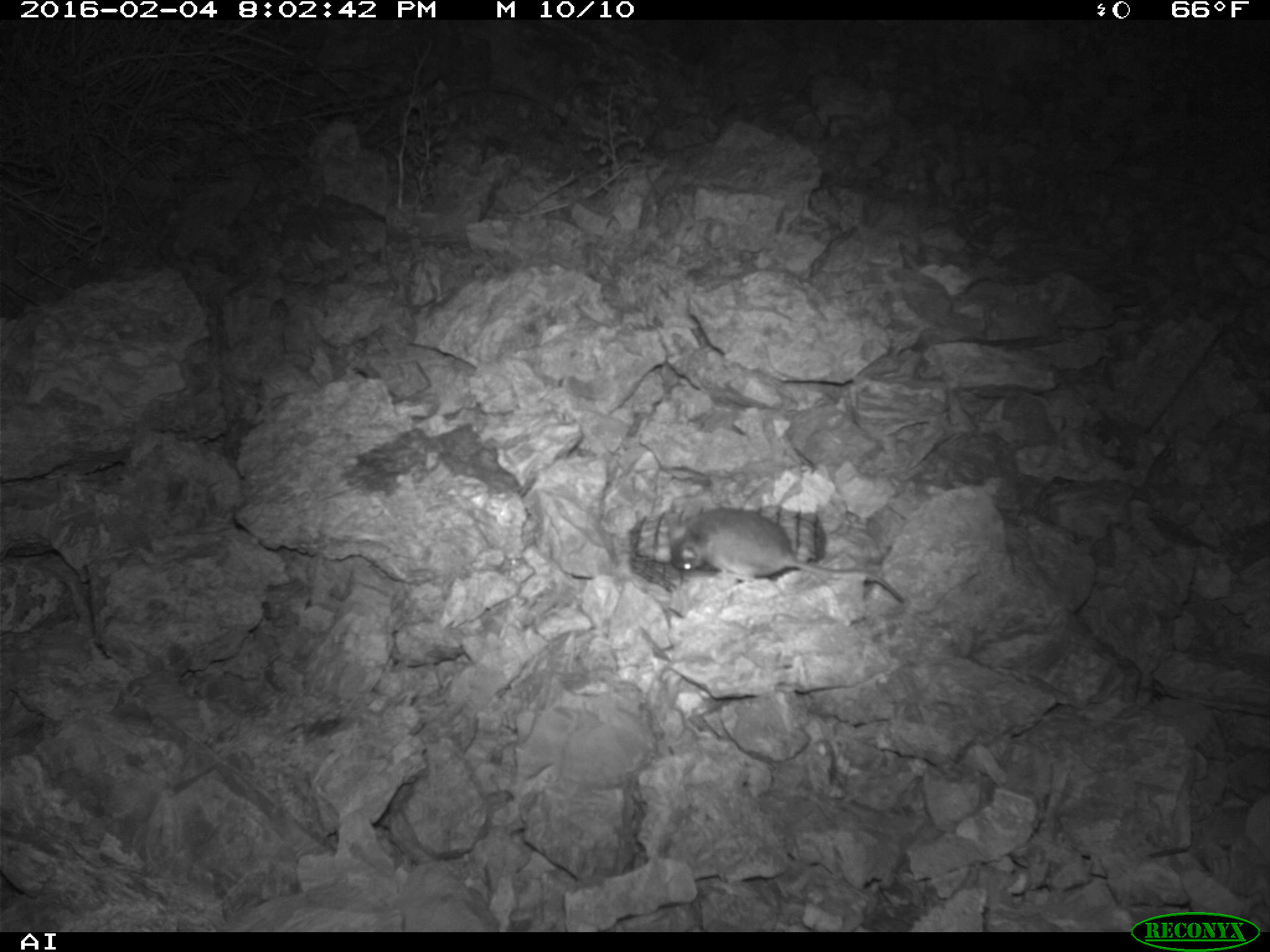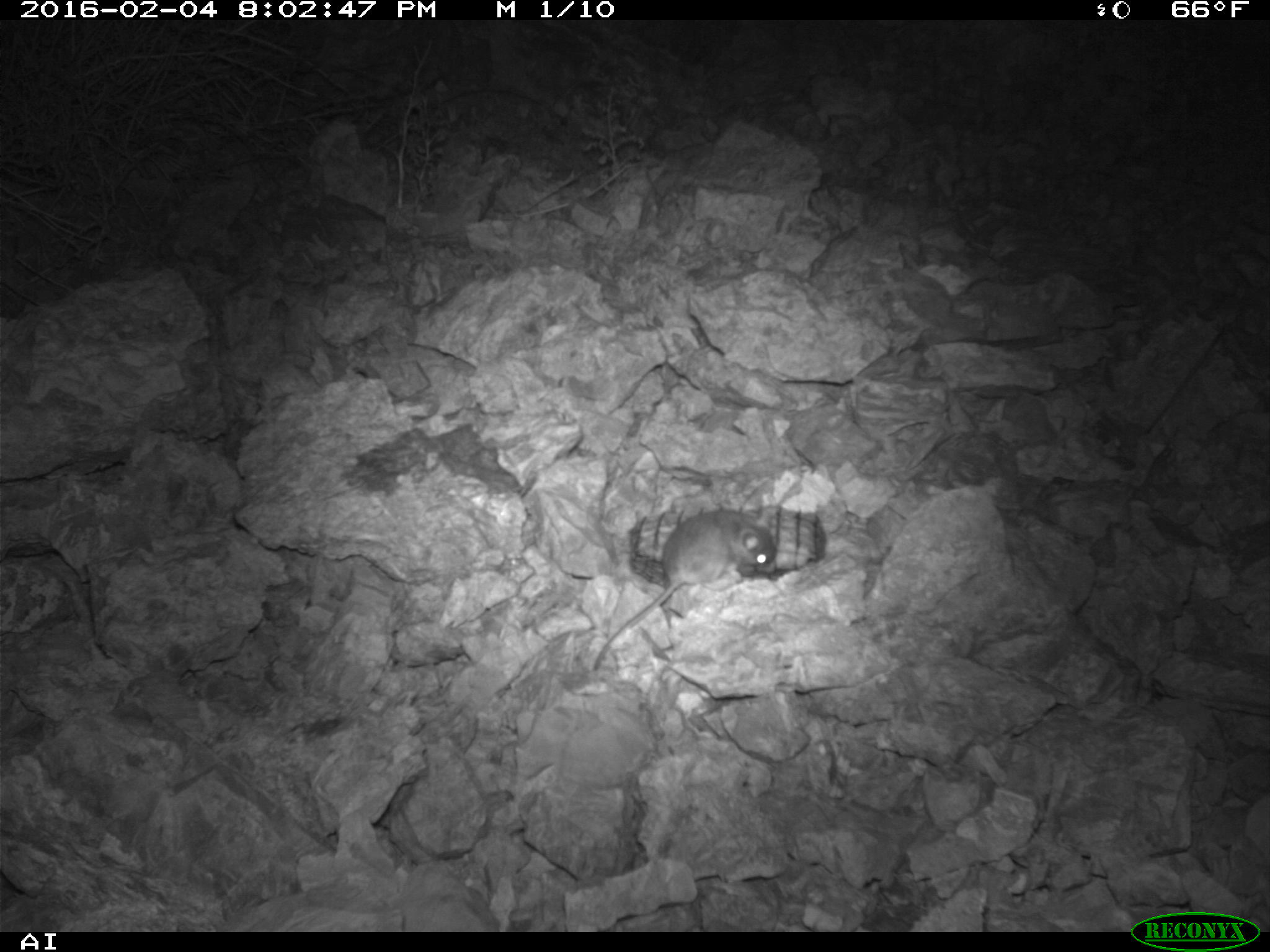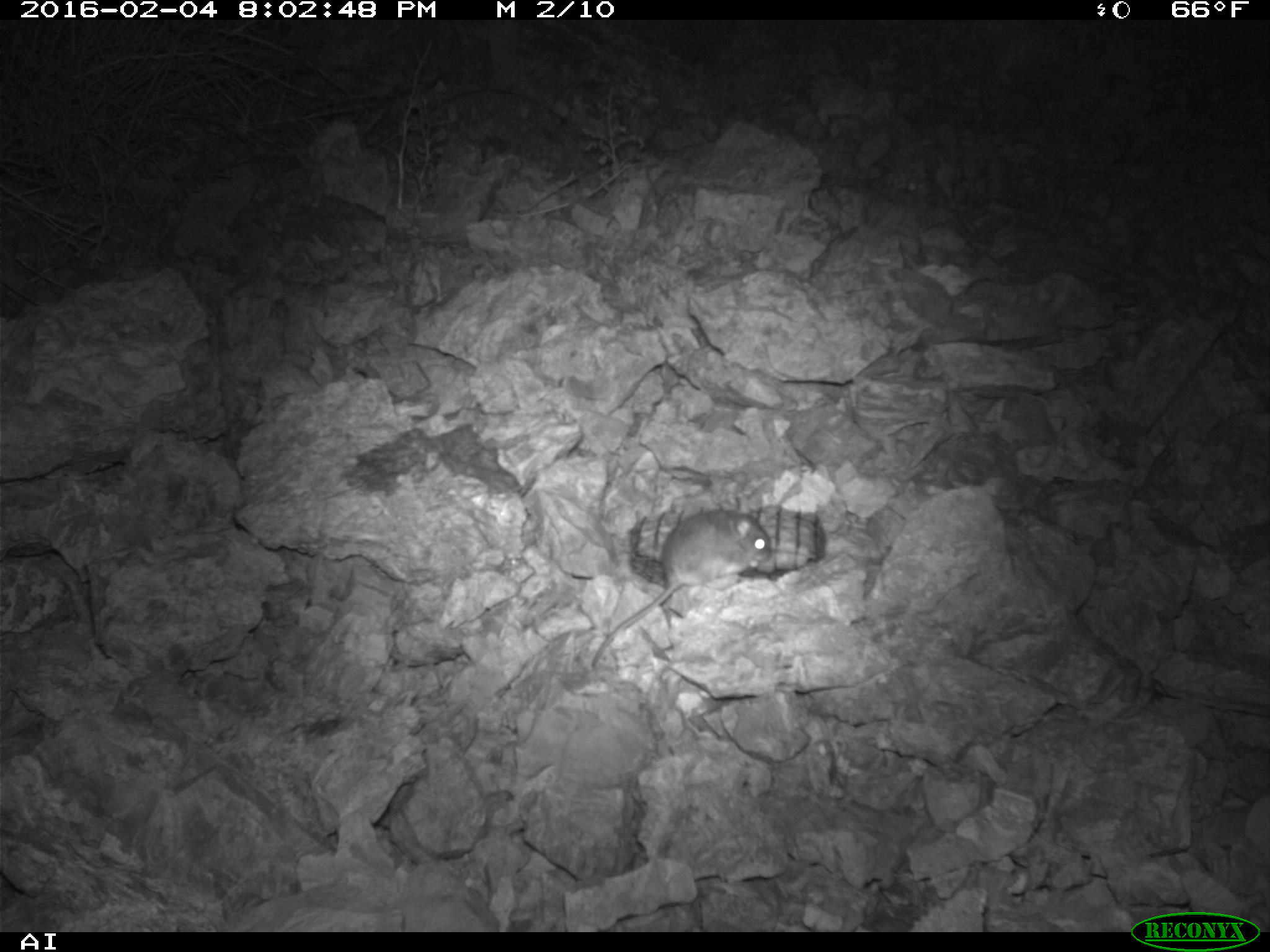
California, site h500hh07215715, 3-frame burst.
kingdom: Animalia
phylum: Chordata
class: Mammalia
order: Rodentia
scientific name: Rodentia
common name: rodent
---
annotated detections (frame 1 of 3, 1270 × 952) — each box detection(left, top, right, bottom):
rodent: detection(668, 508, 908, 602)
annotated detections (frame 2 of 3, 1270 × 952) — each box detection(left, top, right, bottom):
rodent: detection(592, 511, 778, 669)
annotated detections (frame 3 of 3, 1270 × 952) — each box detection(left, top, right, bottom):
rodent: detection(591, 496, 771, 668)